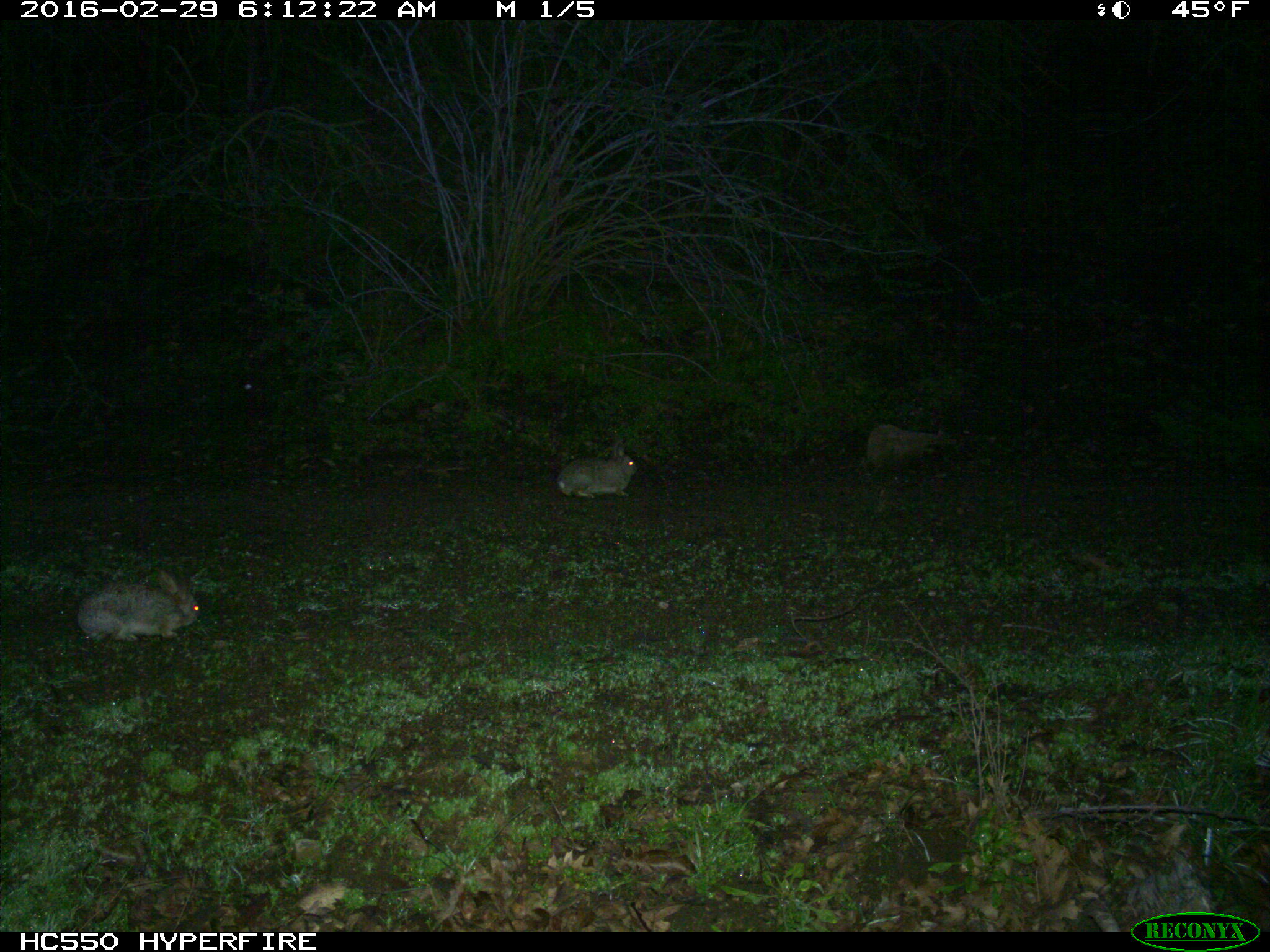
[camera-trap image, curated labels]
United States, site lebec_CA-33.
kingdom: Animalia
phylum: Chordata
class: Mammalia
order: Lagomorpha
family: Leporidae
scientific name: Leporidae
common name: rabbits and hares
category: unidentified rabbit